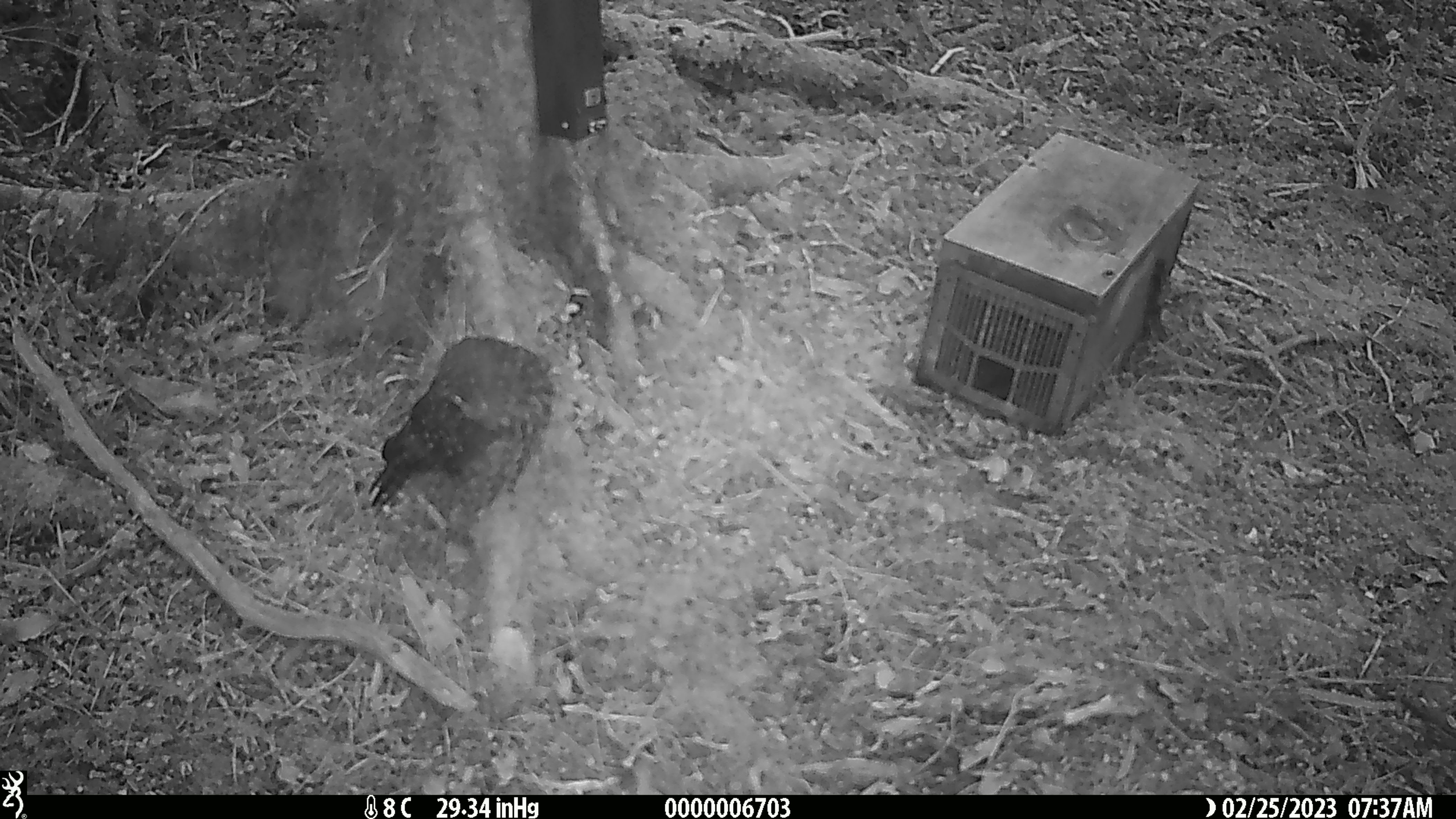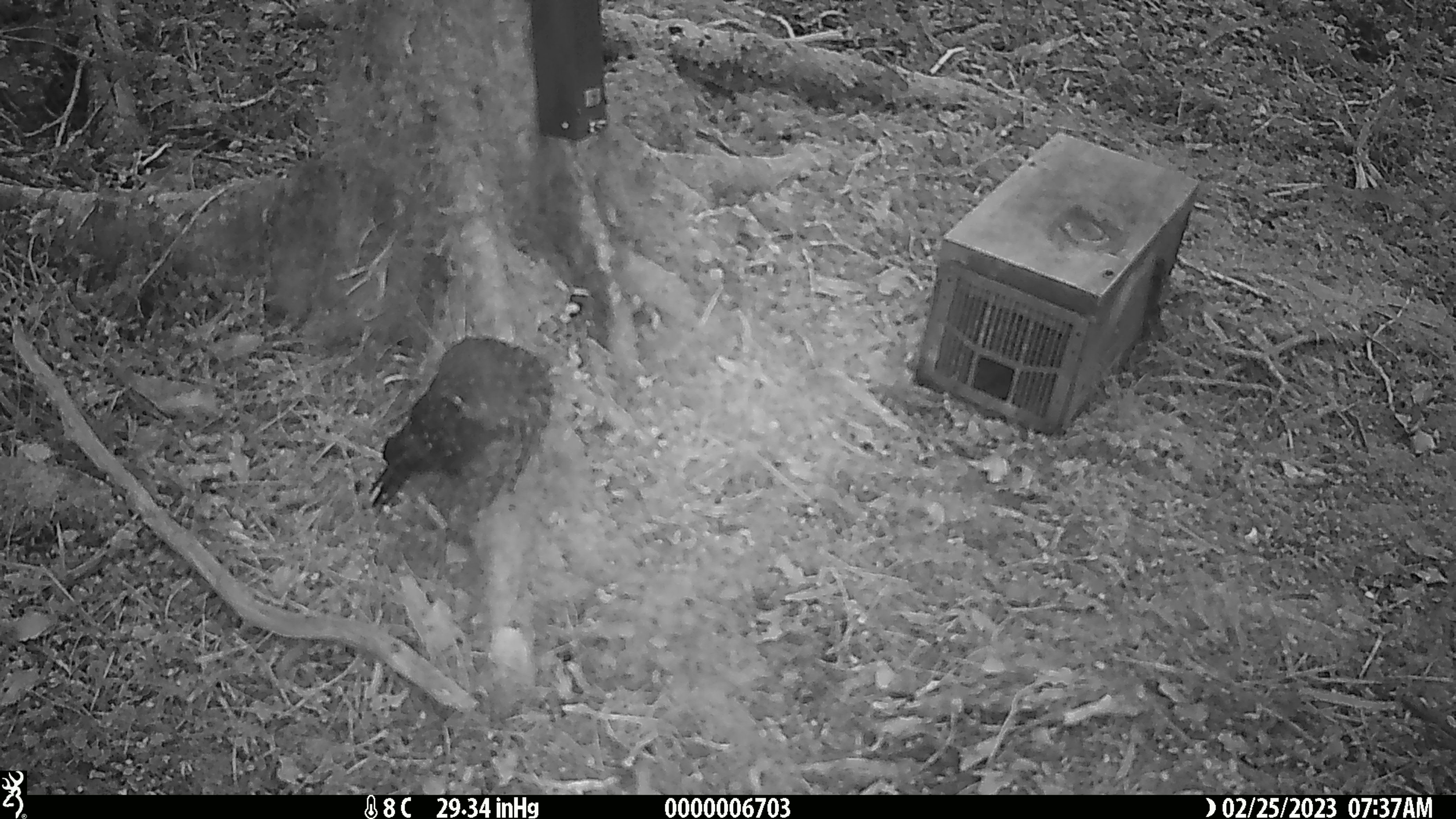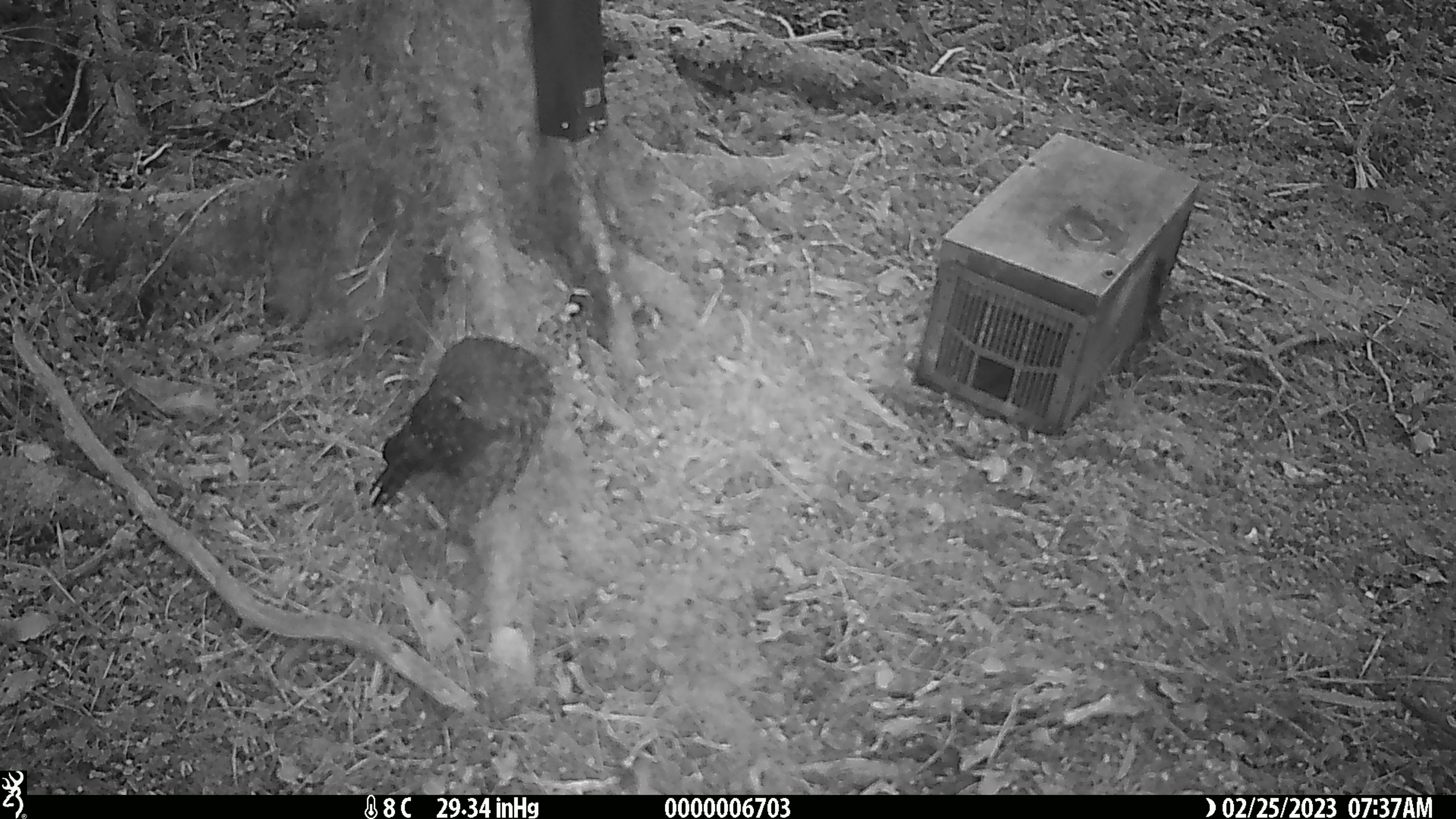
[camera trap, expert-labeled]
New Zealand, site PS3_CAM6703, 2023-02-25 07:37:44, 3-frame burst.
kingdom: Animalia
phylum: Chordata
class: Aves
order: Strigiformes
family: Strigidae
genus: Ninox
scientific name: Ninox novaeseelandiae novaeseelandiae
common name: morepork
Morepork (Ninox novaeseelandiae novaeseelandiae).